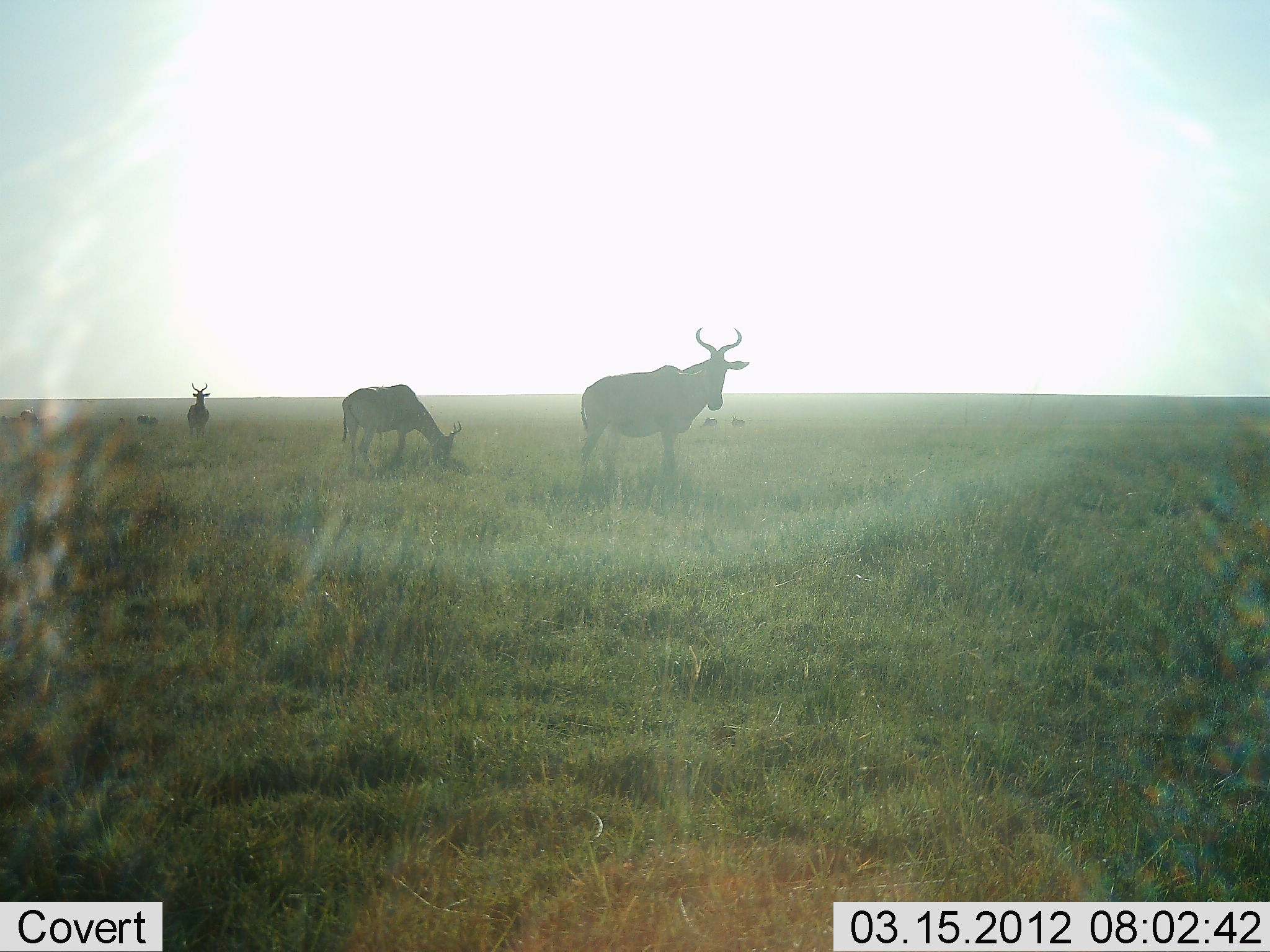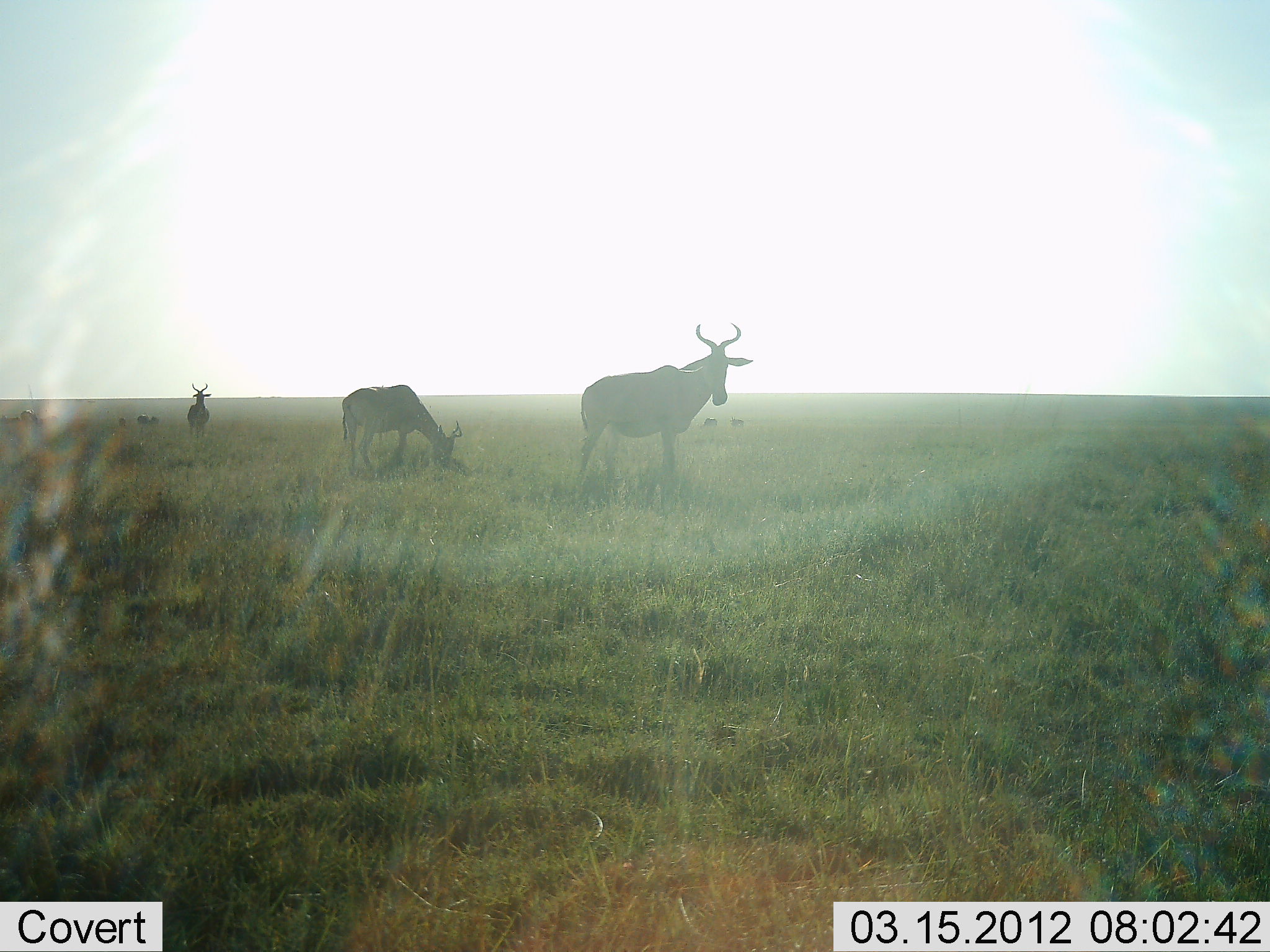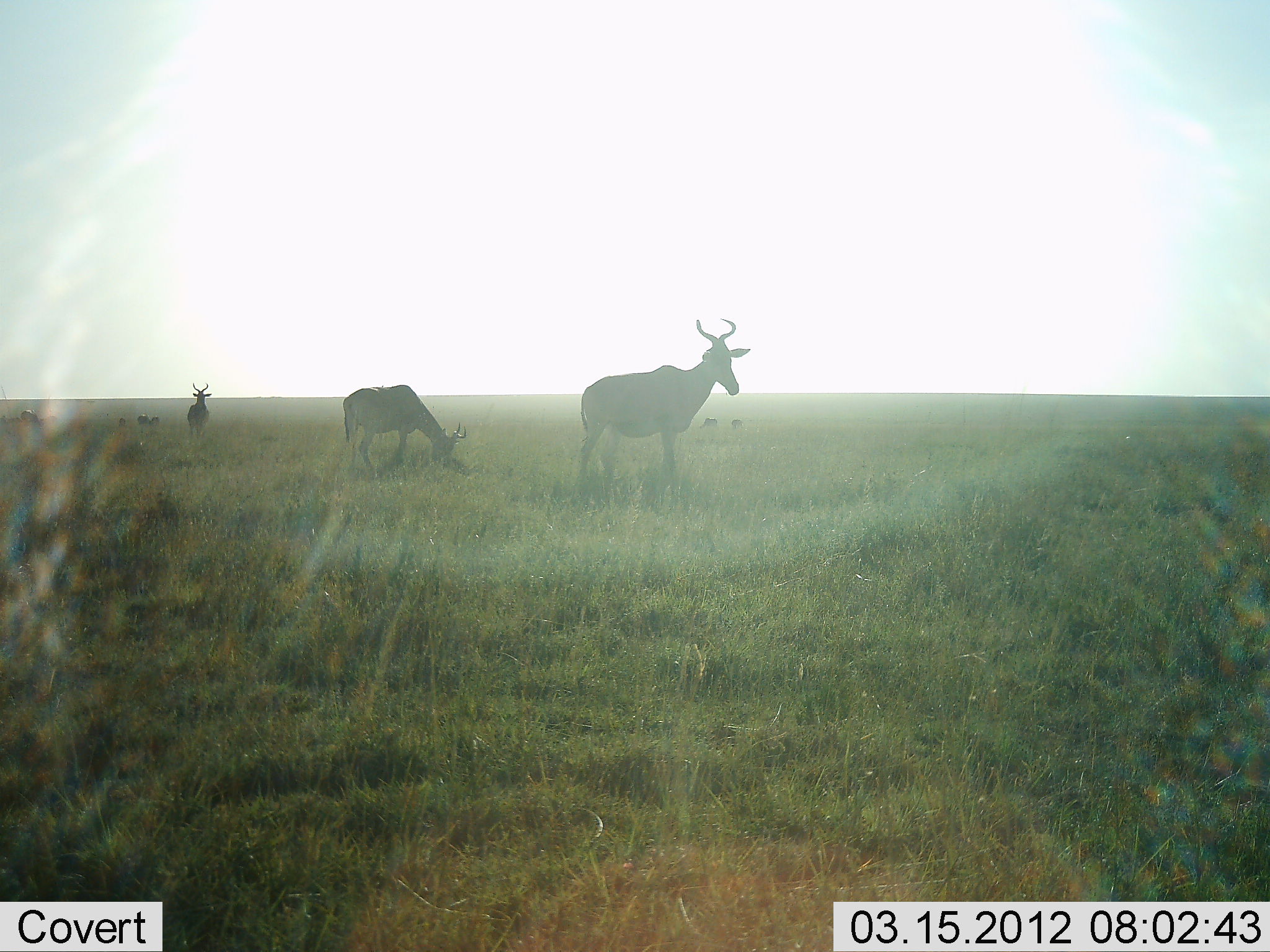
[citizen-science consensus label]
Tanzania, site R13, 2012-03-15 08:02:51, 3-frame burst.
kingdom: Animalia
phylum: Chordata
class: Mammalia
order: Artiodactyla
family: Bovidae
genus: Alcelaphus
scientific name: Alcelaphus buselaphus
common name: hartebeest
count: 3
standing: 83%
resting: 7%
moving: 13%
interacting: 0%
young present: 0%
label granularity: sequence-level